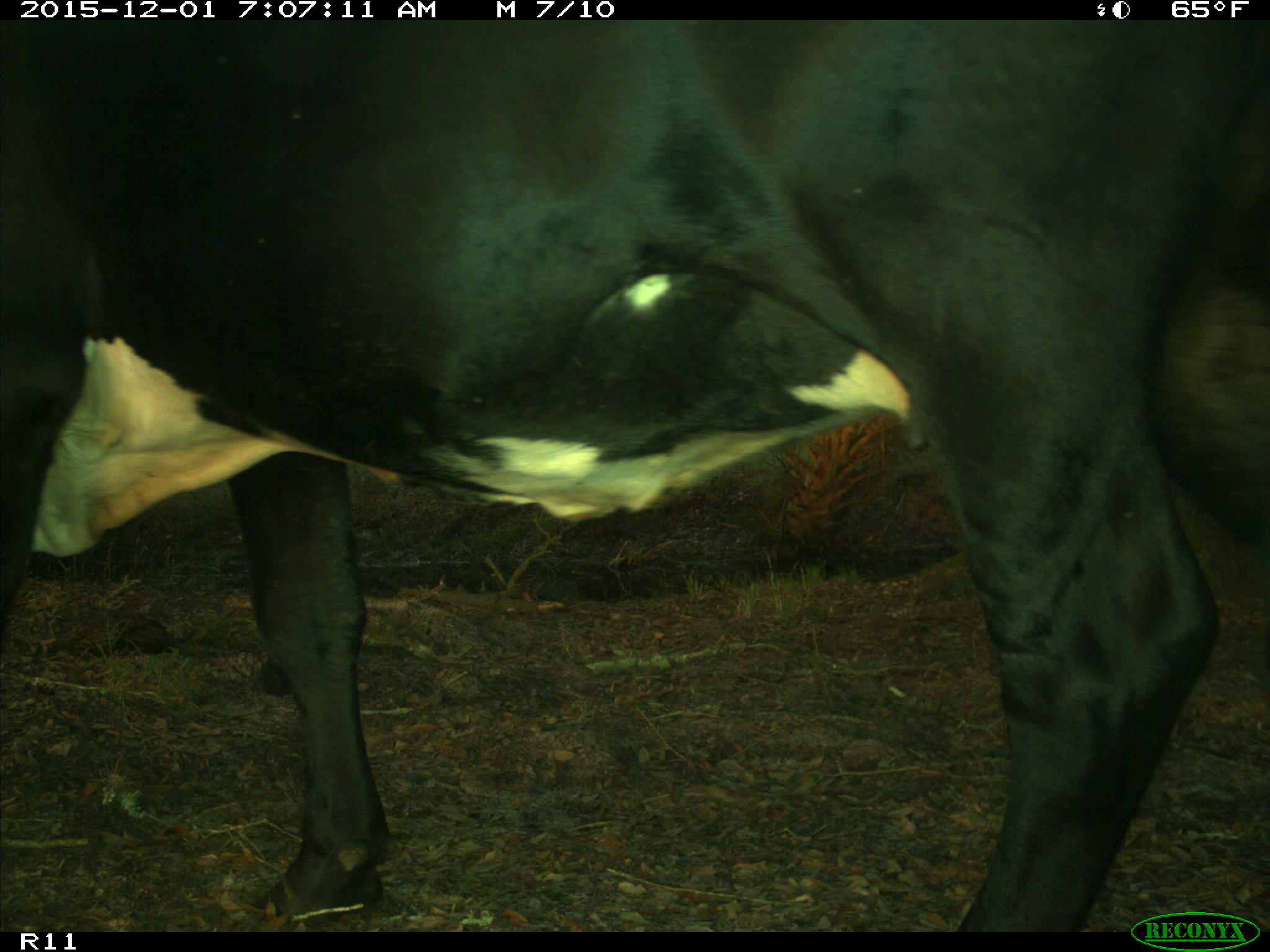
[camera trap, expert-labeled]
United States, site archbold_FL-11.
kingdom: Animalia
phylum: Chordata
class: Mammalia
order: Artiodactyla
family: Bovidae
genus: Bos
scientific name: Bos taurus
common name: domestic cow